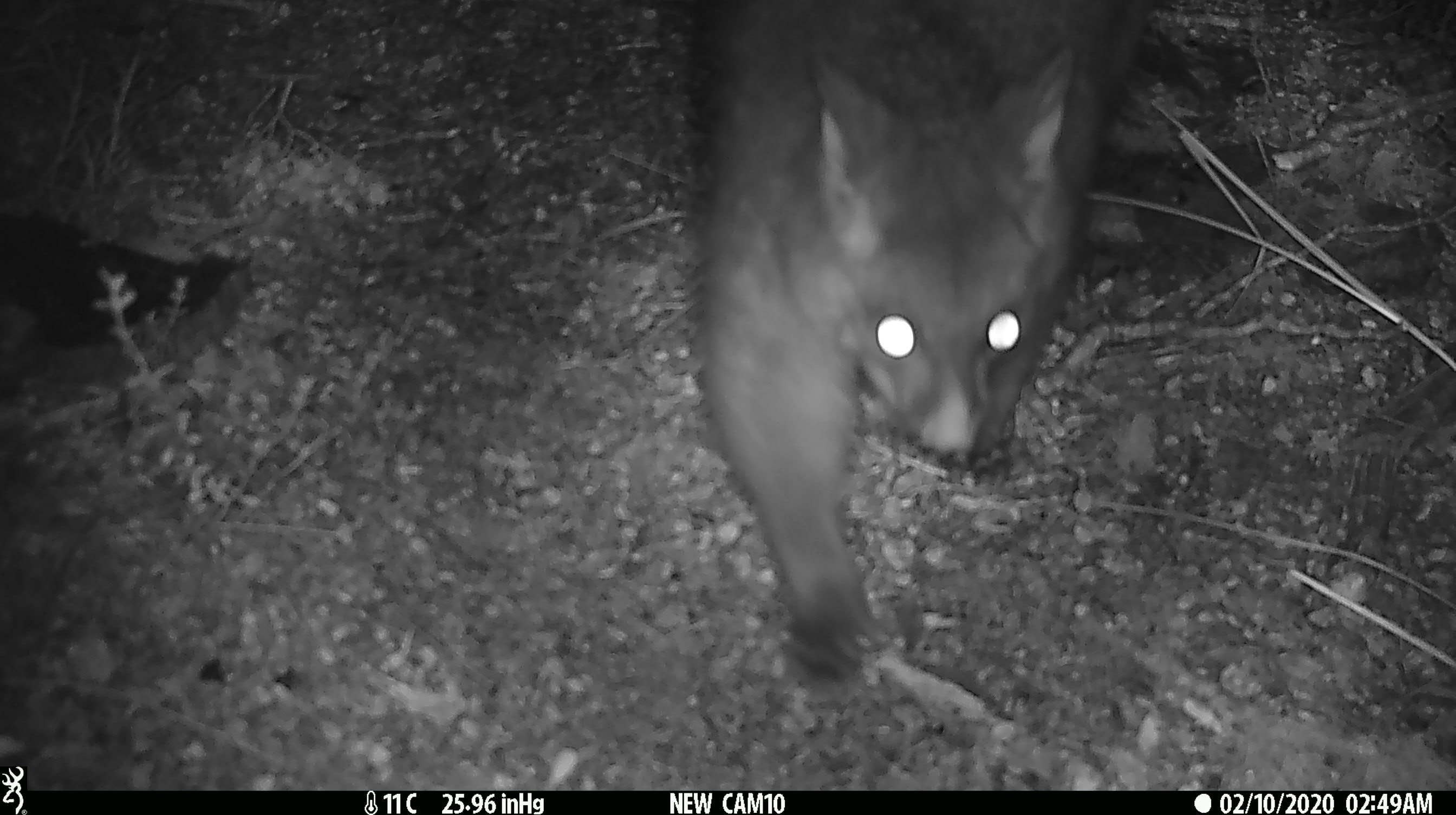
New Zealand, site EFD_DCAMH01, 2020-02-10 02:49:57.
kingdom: Animalia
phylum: Chordata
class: Mammalia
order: Diprotodontia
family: Phalangeridae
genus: Trichosurus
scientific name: Trichosurus vulpecula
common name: common brushtail possum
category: possum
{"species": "possum (common brushtail possum) (Trichosurus vulpecula)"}